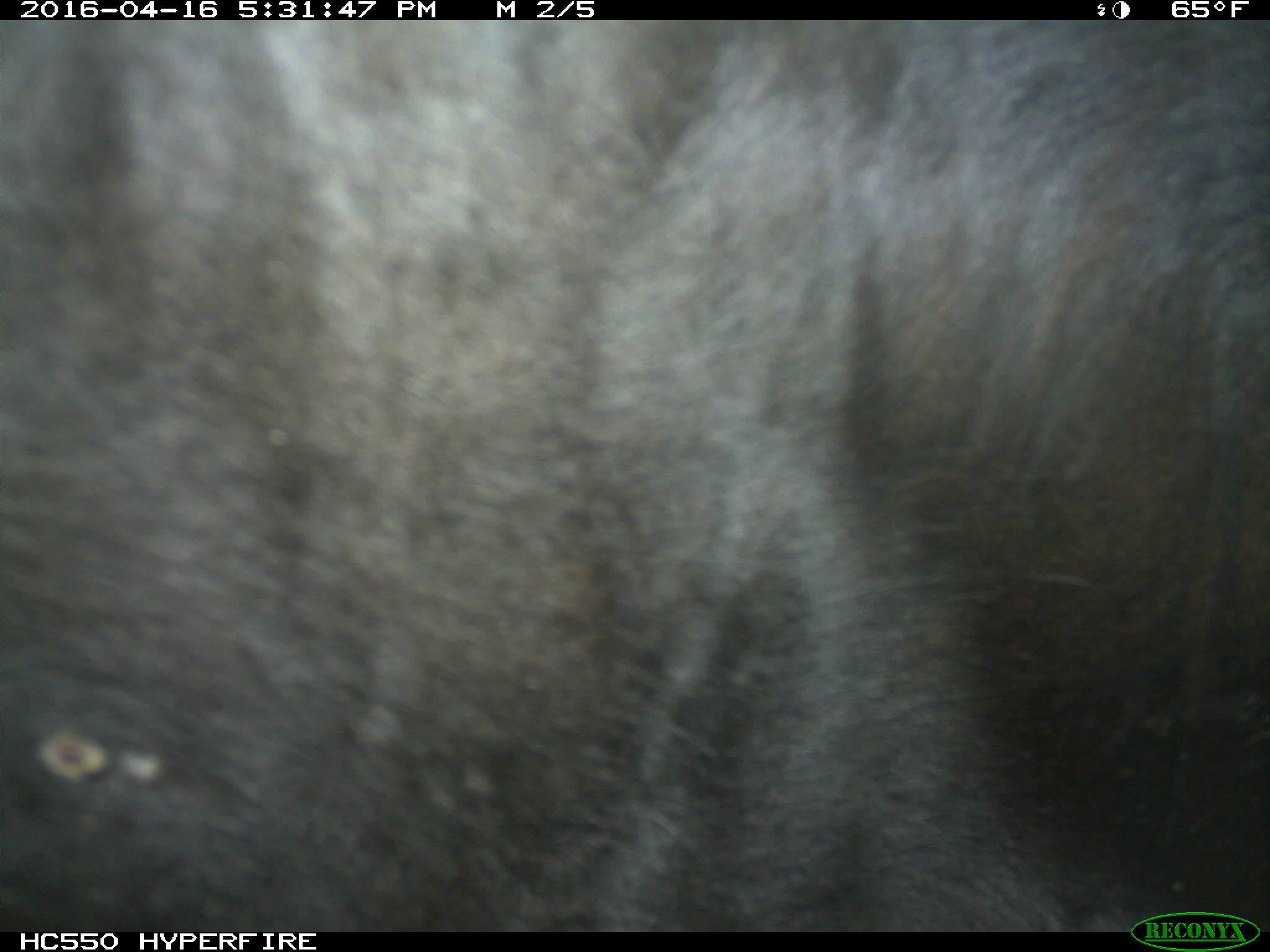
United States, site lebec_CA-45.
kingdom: Animalia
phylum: Chordata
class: Mammalia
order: Artiodactyla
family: Bovidae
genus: Bos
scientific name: Bos taurus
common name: domestic cow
Bos taurus (domestic cow).